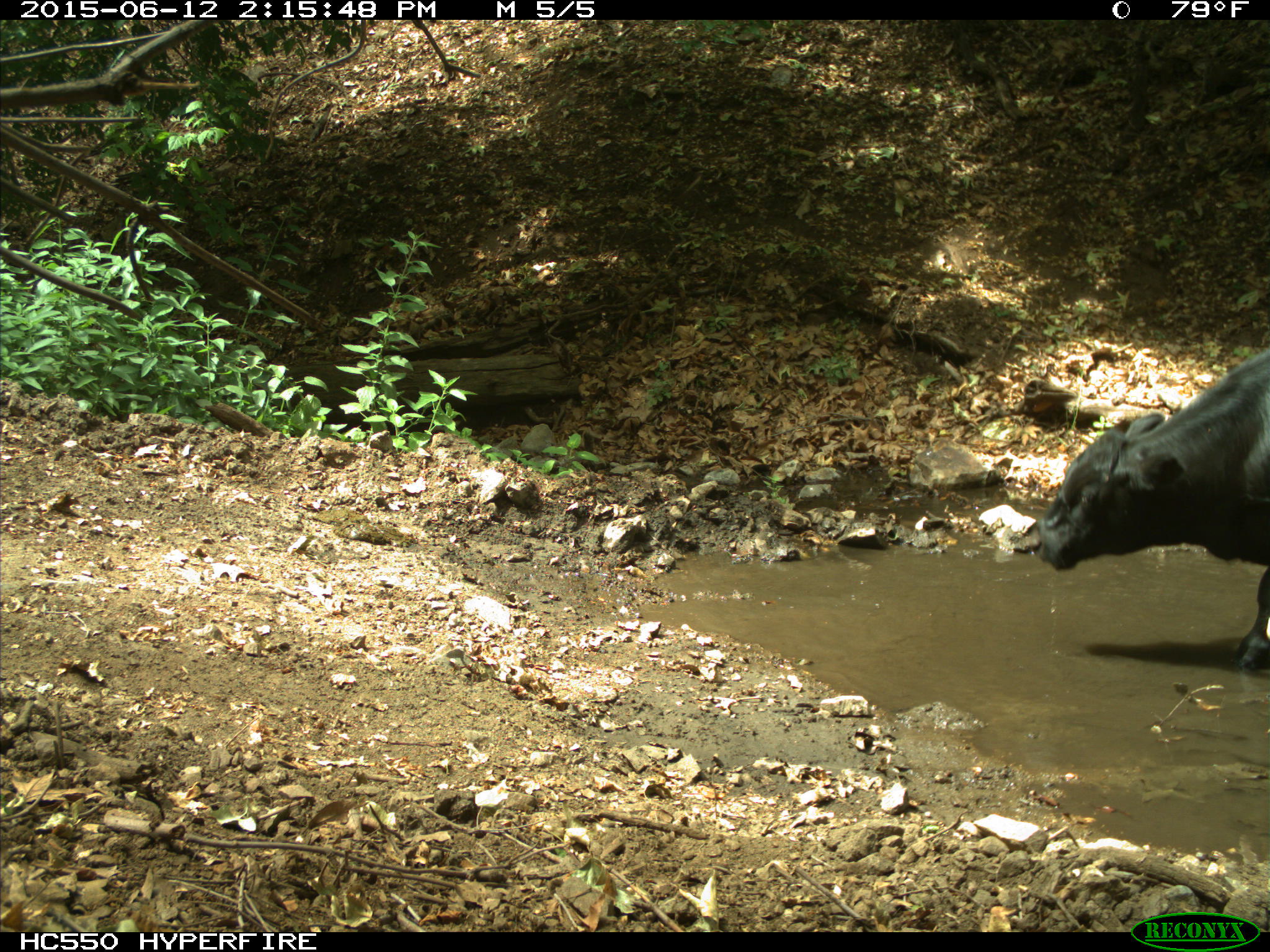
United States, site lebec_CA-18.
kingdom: Animalia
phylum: Chordata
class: Mammalia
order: Artiodactyla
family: Bovidae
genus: Bos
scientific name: Bos taurus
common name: domestic cow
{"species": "Bos taurus (domestic cow)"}